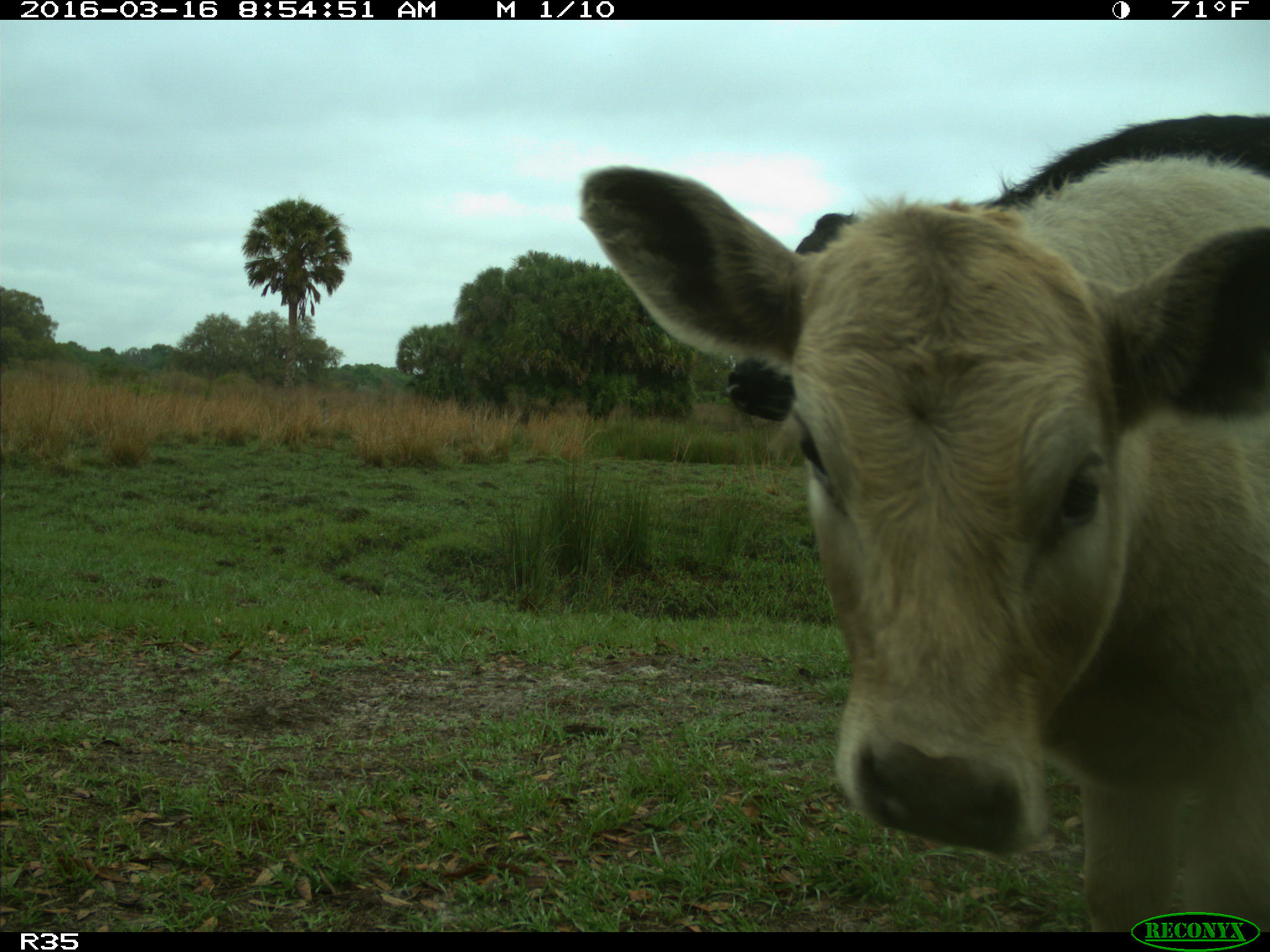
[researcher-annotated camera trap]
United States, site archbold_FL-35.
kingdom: Animalia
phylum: Chordata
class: Mammalia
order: Artiodactyla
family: Bovidae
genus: Bos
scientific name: Bos taurus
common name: domestic cow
Bos taurus (domestic cow).